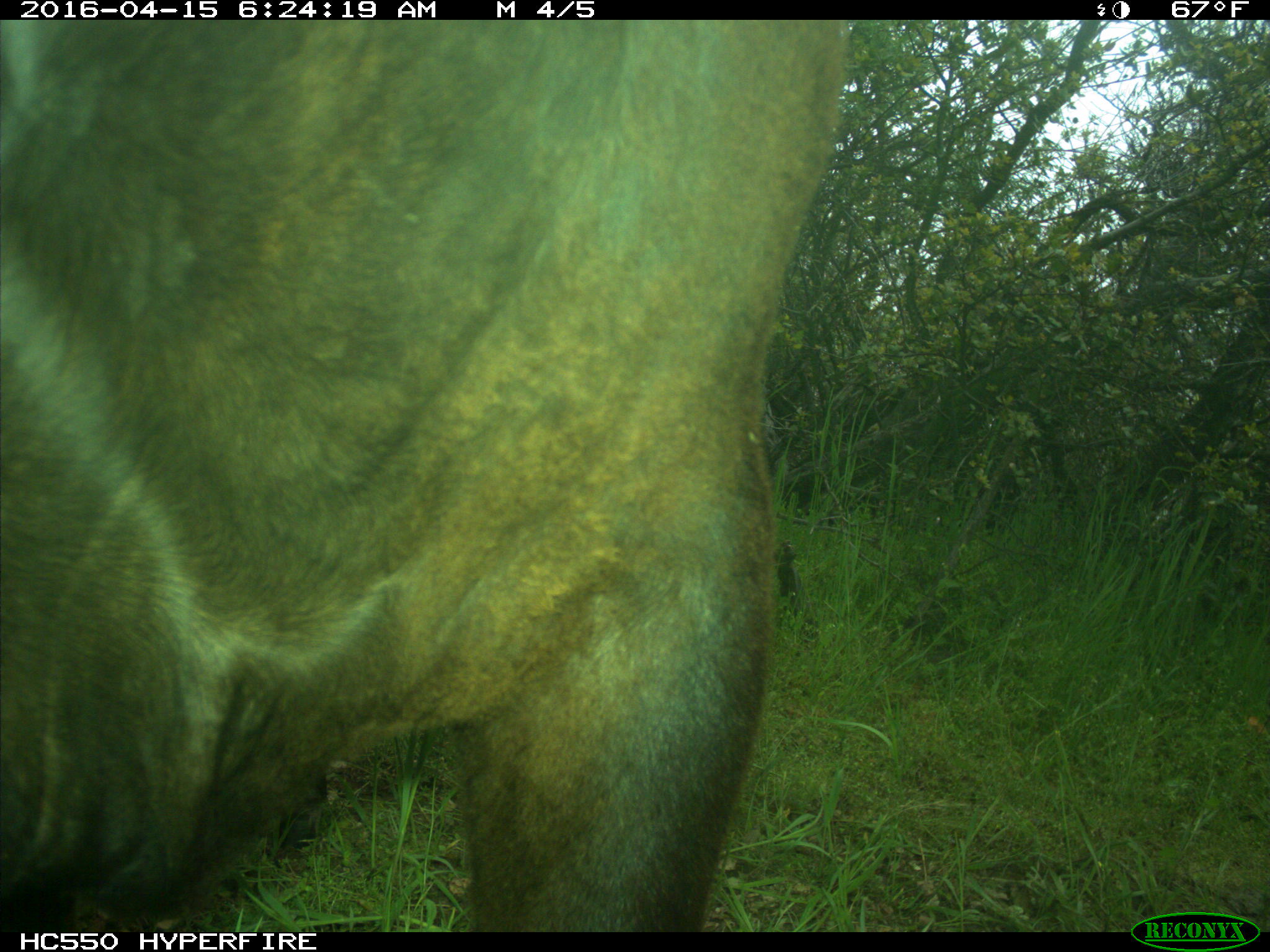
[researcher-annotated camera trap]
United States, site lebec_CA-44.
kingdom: Animalia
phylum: Chordata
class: Mammalia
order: Artiodactyla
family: Bovidae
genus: Bos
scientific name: Bos taurus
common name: domestic cow